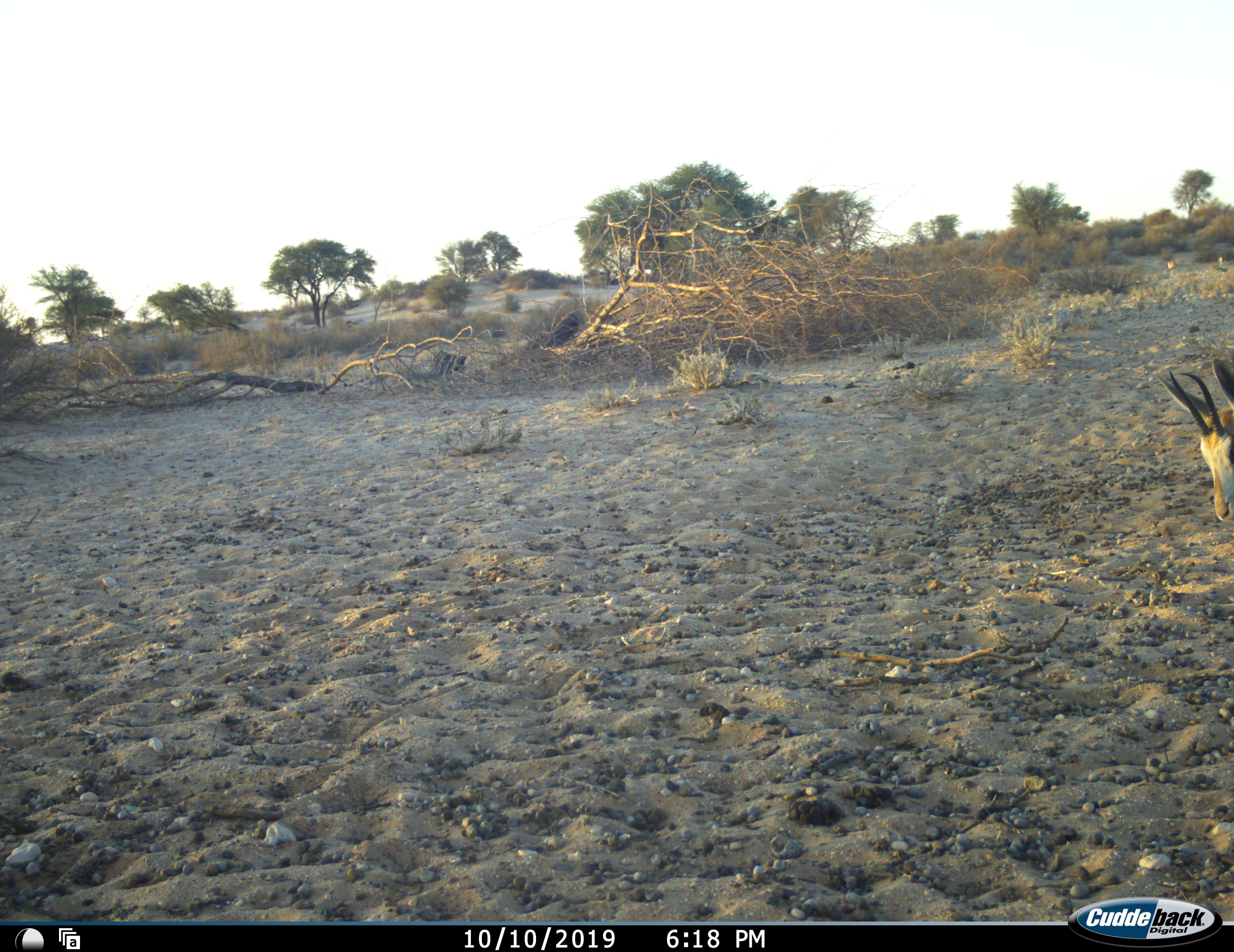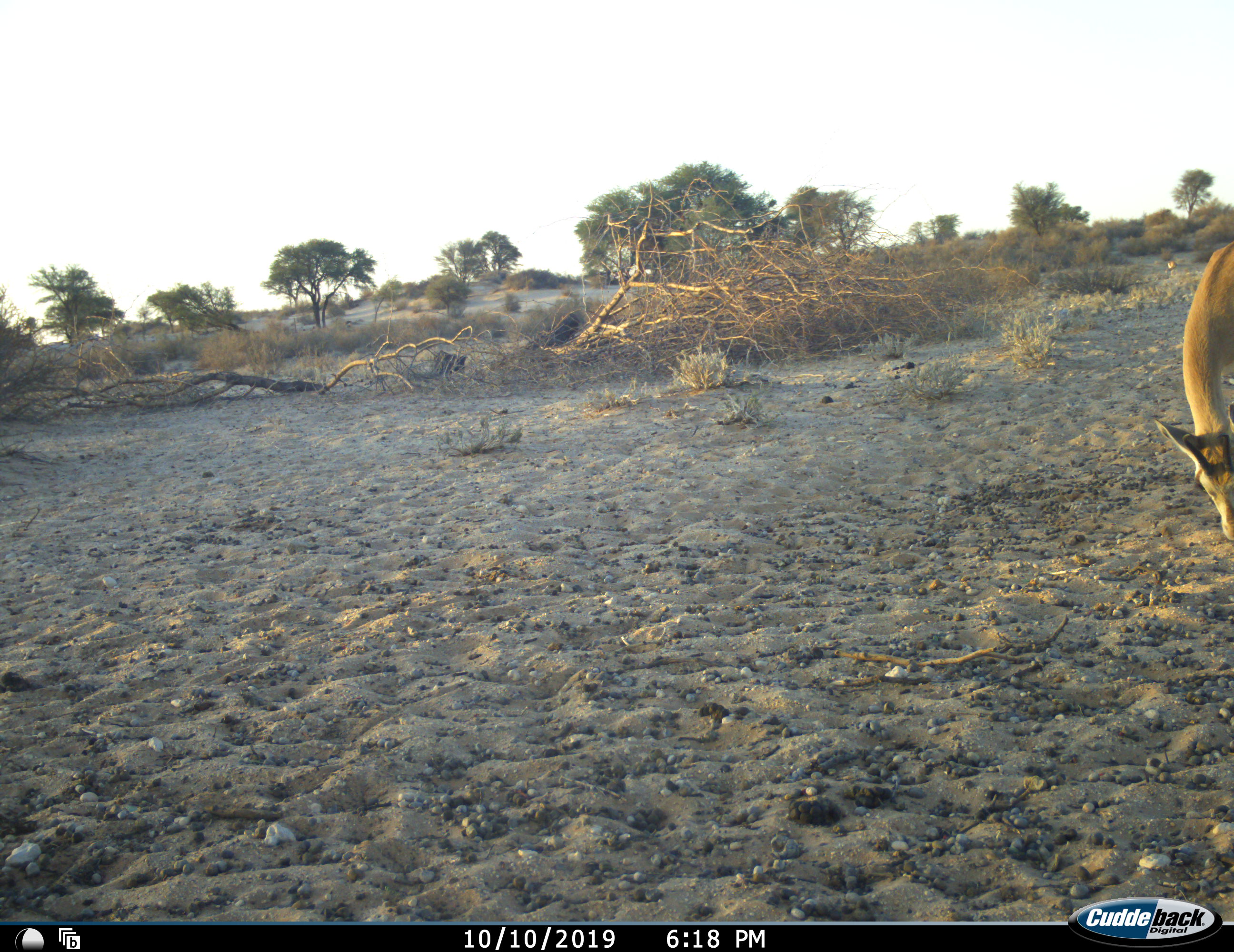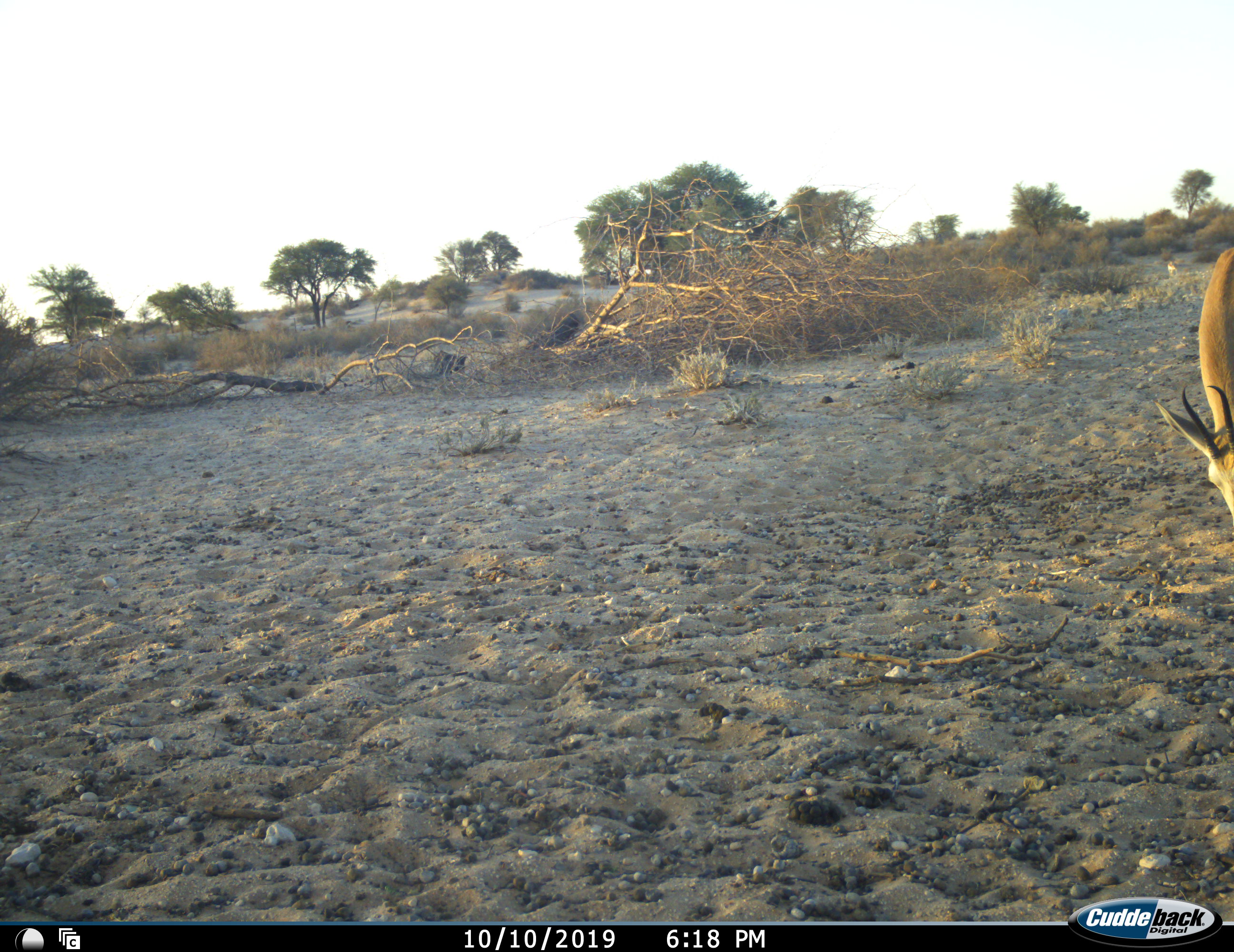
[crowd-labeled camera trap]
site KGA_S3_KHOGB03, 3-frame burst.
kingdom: Animalia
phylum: Chordata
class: Mammalia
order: Artiodactyla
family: Bovidae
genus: Antidorcas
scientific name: Antidorcas marsupialis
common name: springbok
Springbok (Antidorcas marsupialis), count 1. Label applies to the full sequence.